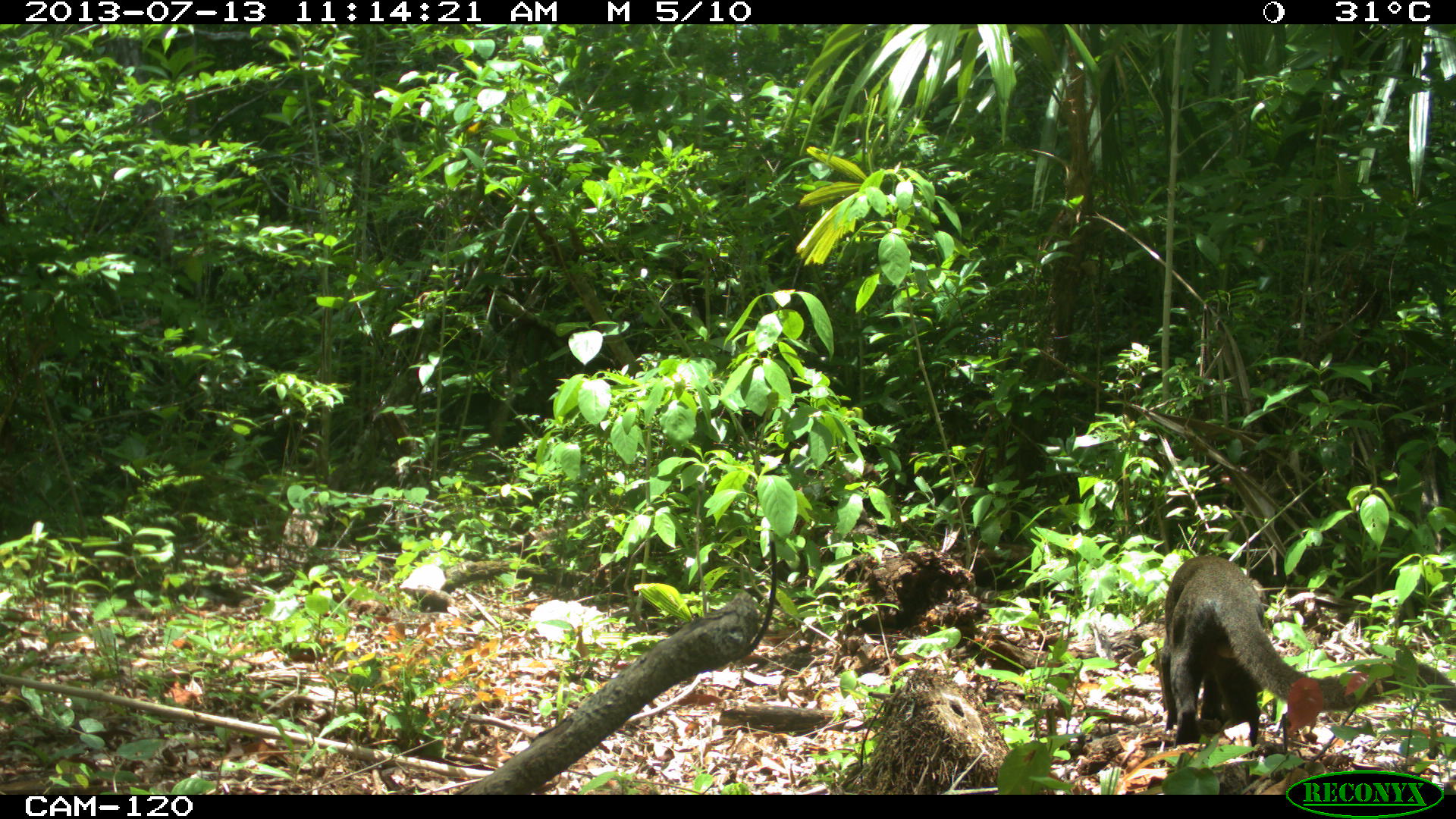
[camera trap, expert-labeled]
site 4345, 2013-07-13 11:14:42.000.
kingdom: Animalia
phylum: Chordata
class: Mammalia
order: Carnivora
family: Felidae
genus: Herpailurus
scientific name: Herpailurus yagouaroundi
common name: jaguarundi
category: puma yagoroundi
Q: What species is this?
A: Puma yagoroundi (jaguarundi) (Herpailurus yagouaroundi).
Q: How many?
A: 1.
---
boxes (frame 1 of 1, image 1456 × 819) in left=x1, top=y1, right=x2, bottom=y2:
puma yagoroundi: left=1158, top=554, right=1456, bottom=748